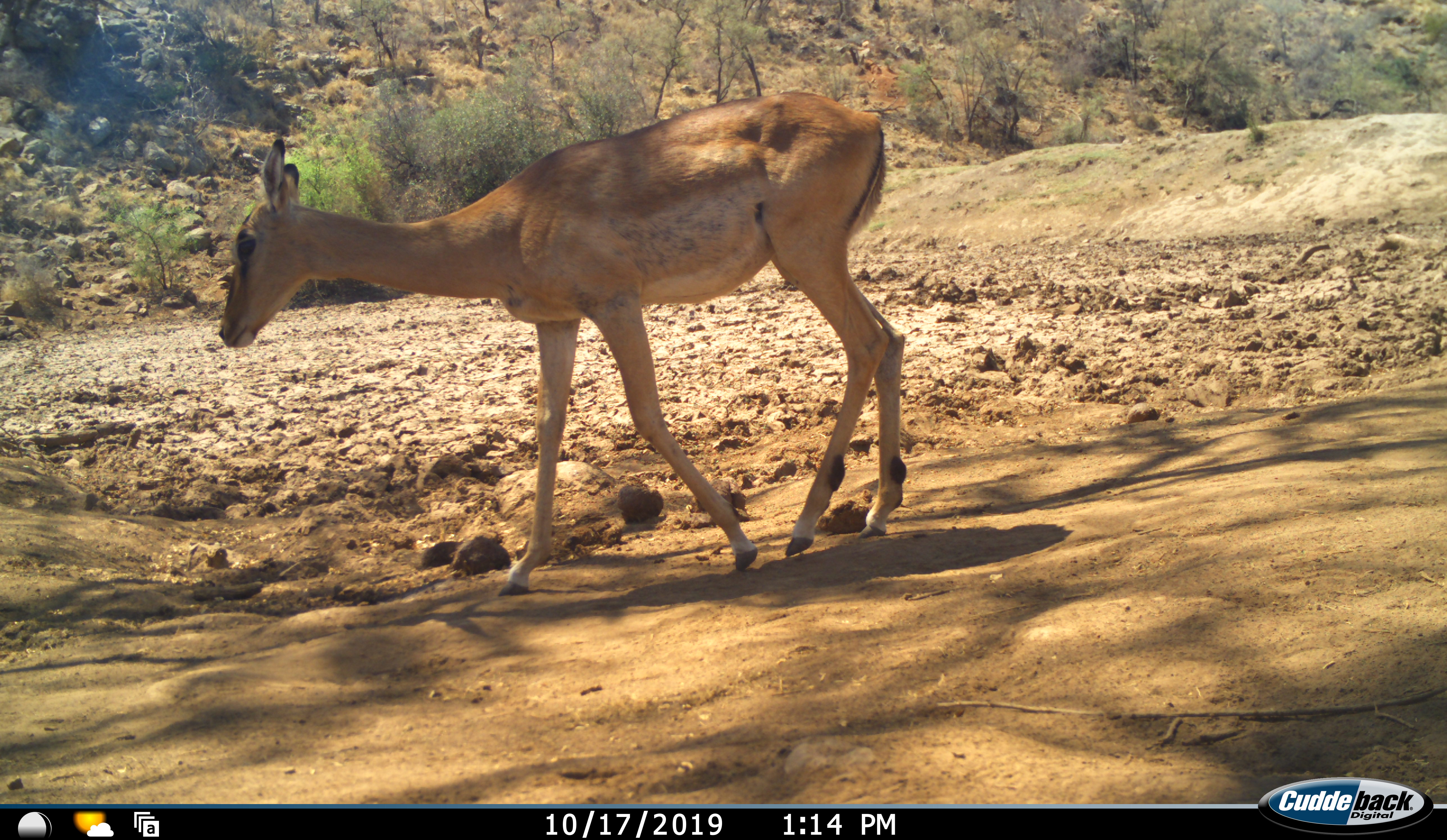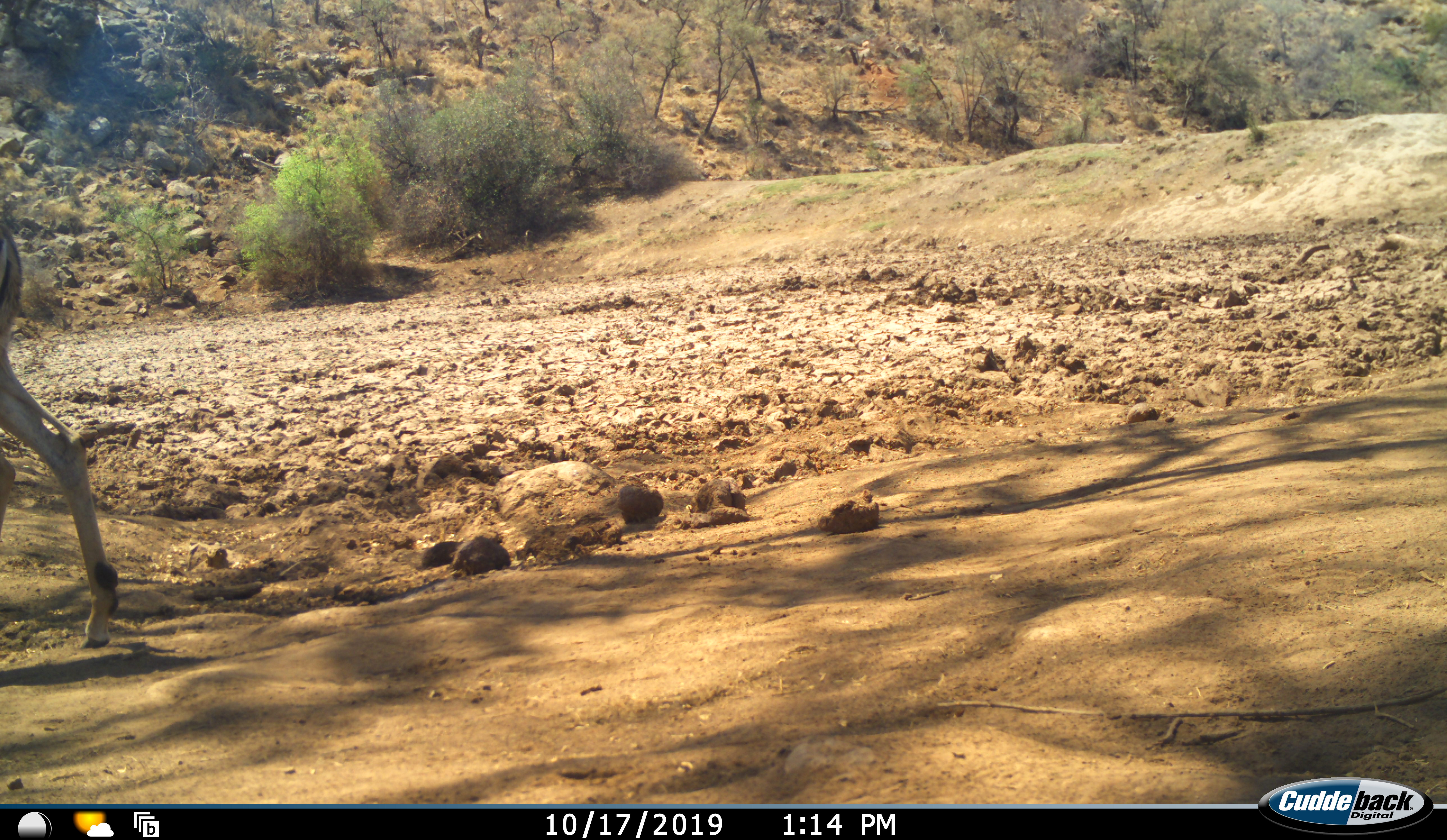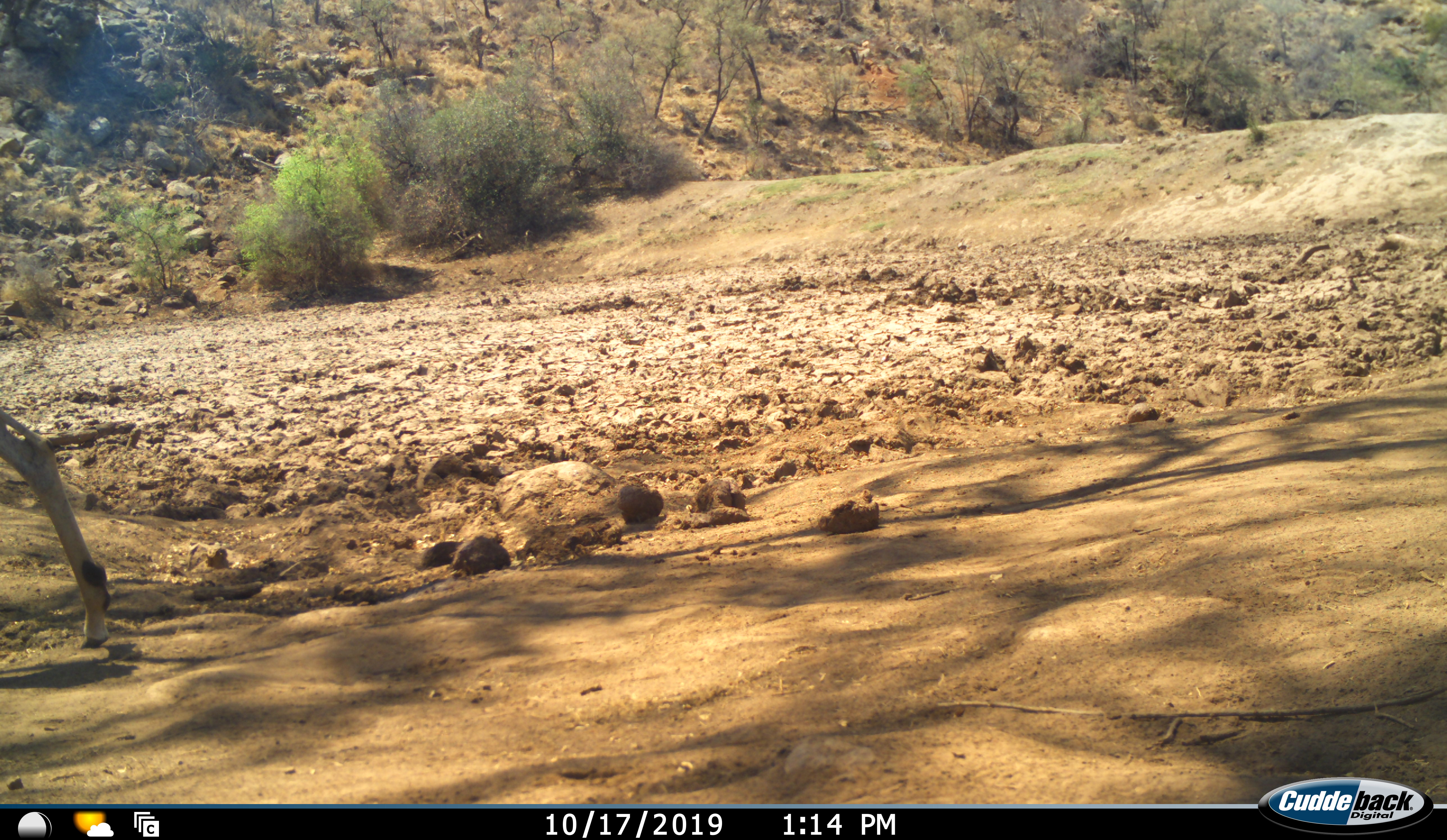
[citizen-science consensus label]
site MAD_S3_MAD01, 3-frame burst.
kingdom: Animalia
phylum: Chordata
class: Mammalia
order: Artiodactyla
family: Bovidae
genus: Aepyceros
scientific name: Aepyceros melampus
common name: impala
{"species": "impala (Aepyceros melampus)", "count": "1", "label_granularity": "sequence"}